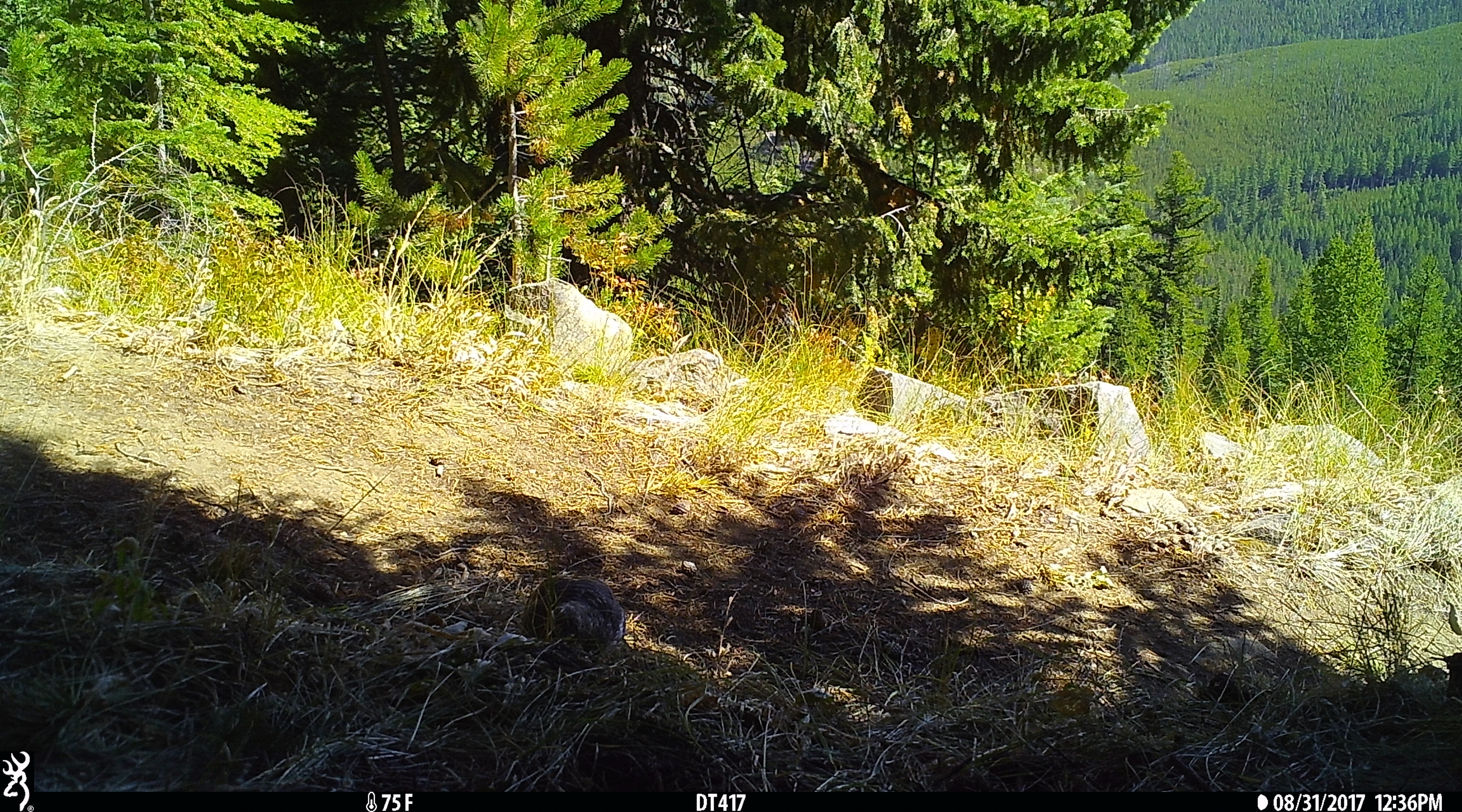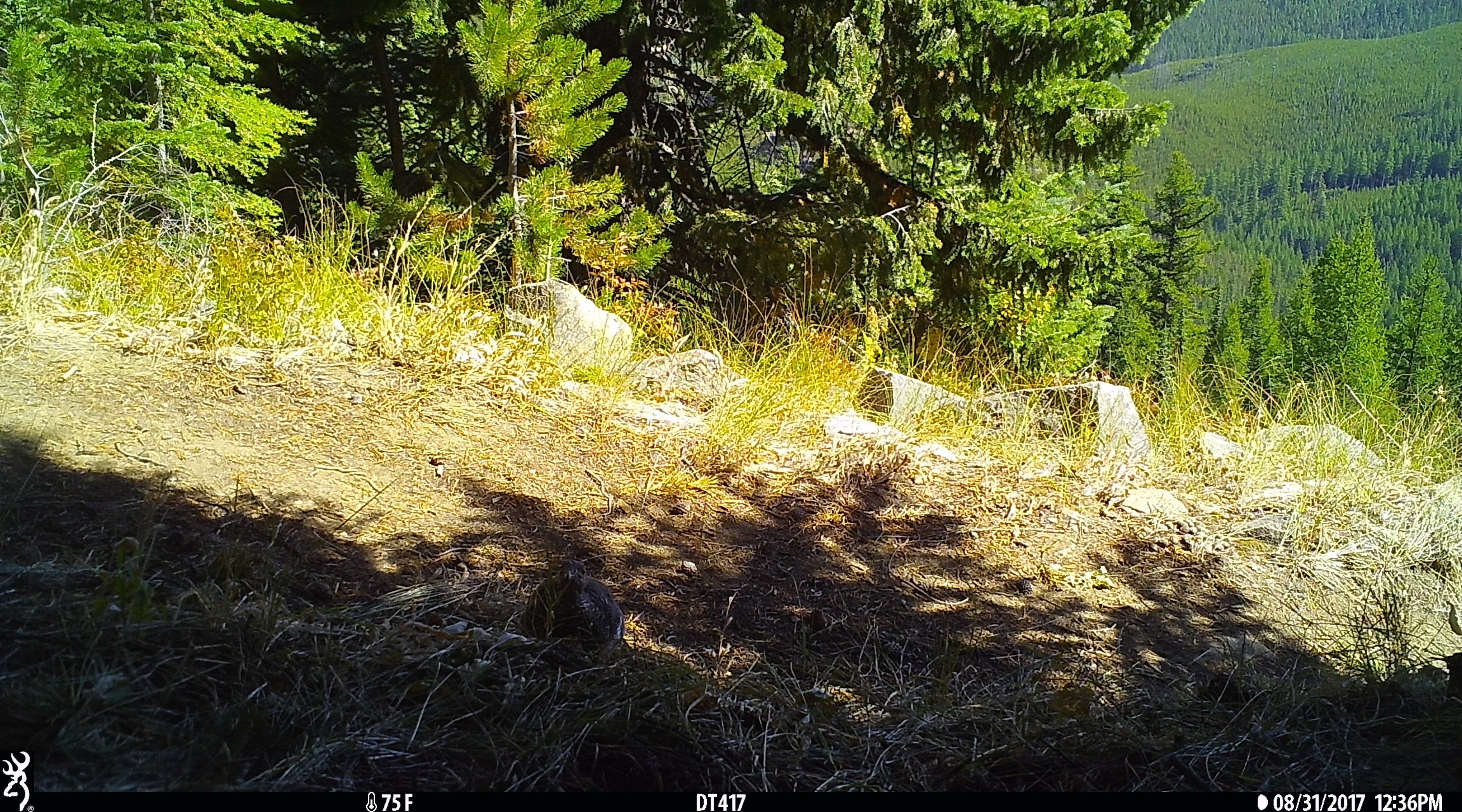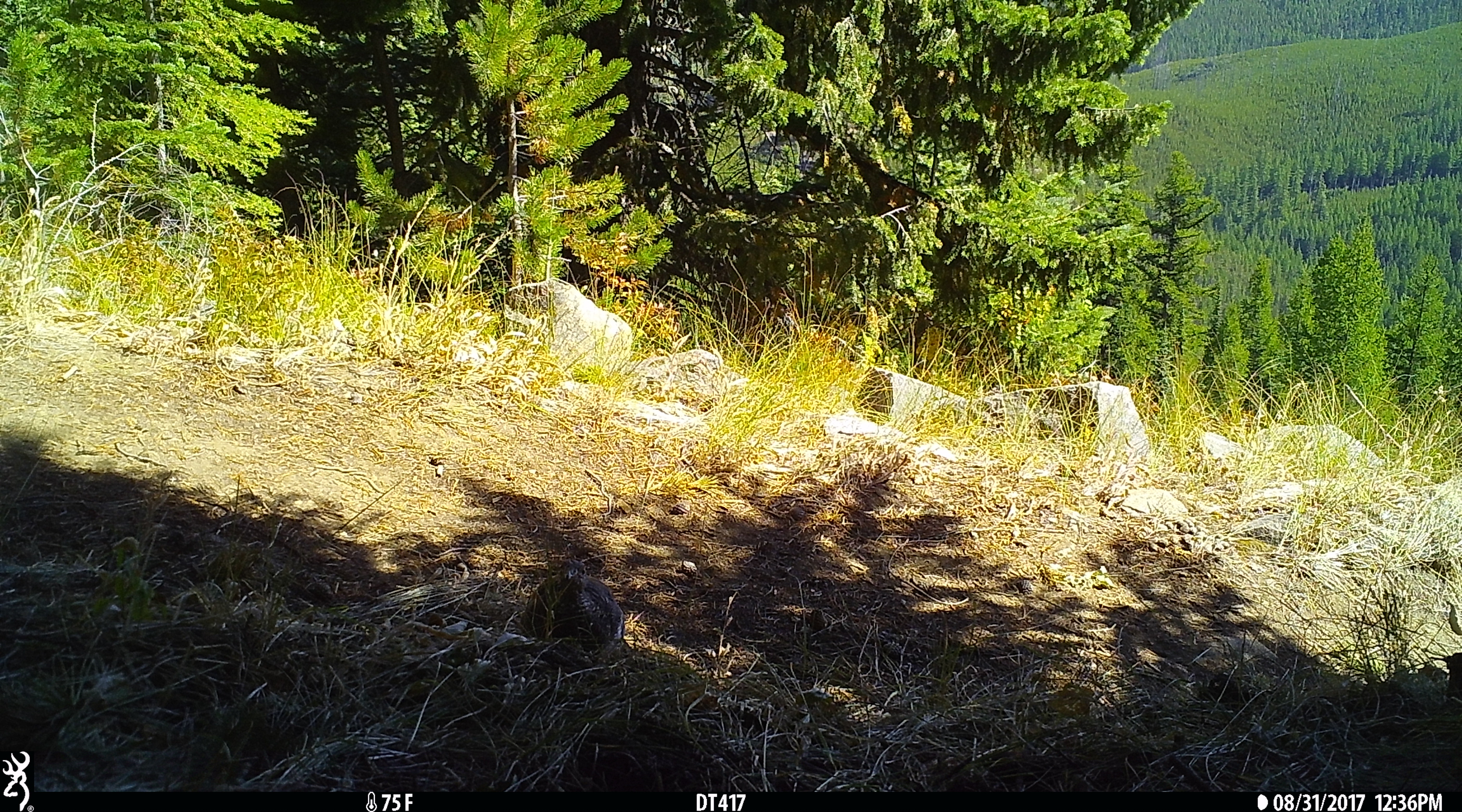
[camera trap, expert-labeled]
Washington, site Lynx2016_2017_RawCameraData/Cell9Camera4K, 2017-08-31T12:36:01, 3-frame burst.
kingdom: Animalia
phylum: Chordata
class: Aves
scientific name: Aves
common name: birds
Aves (birds). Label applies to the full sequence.